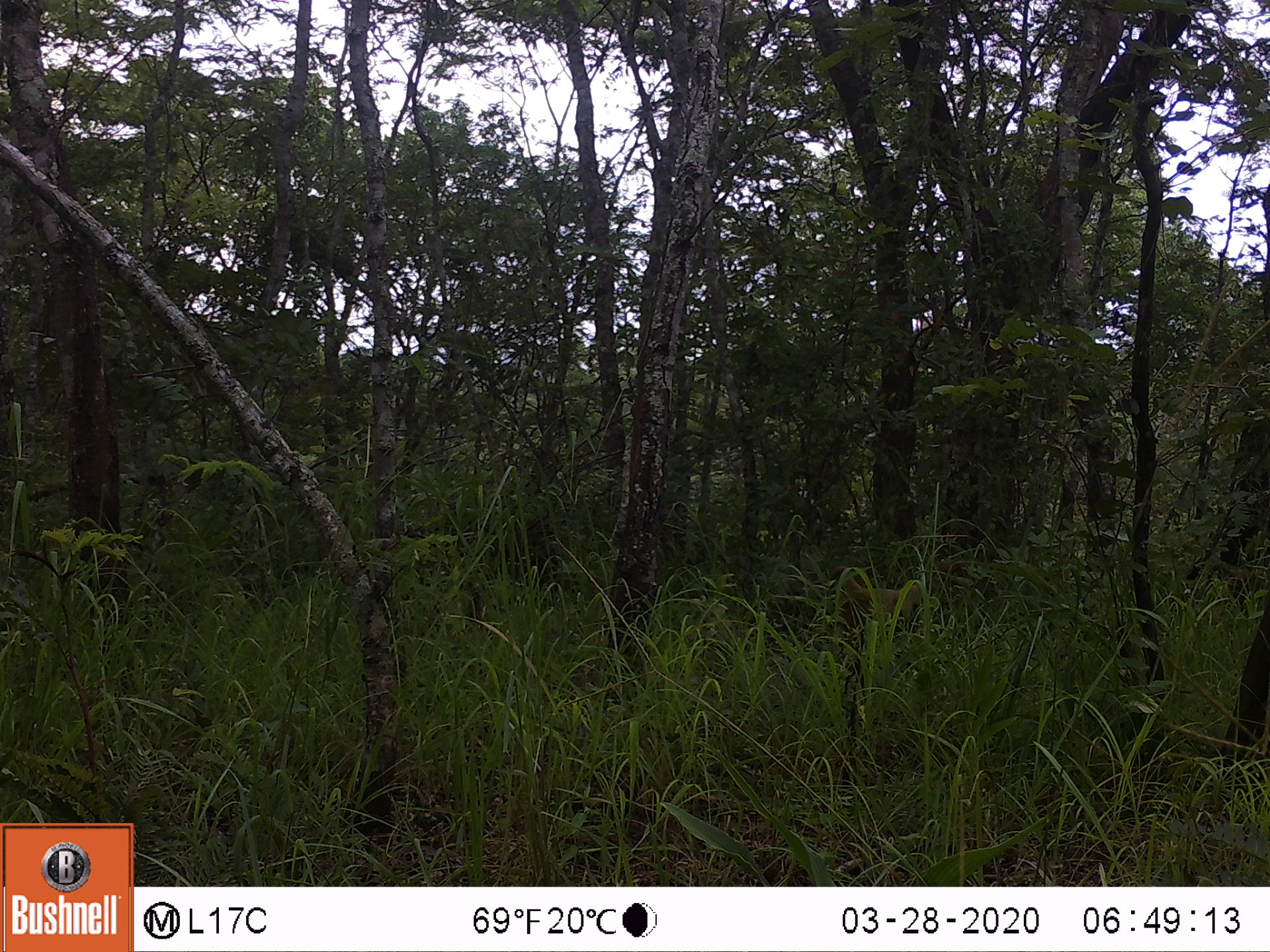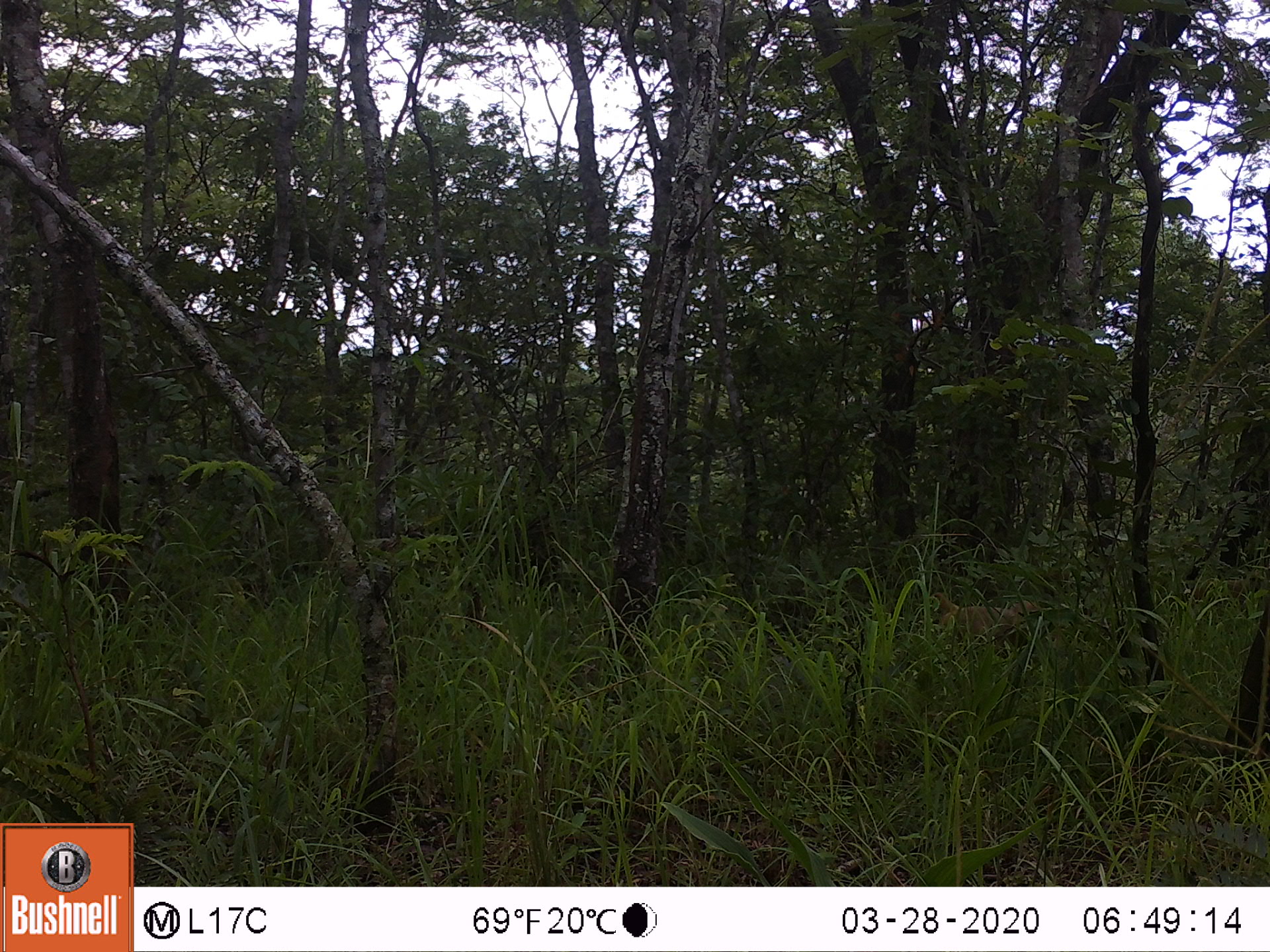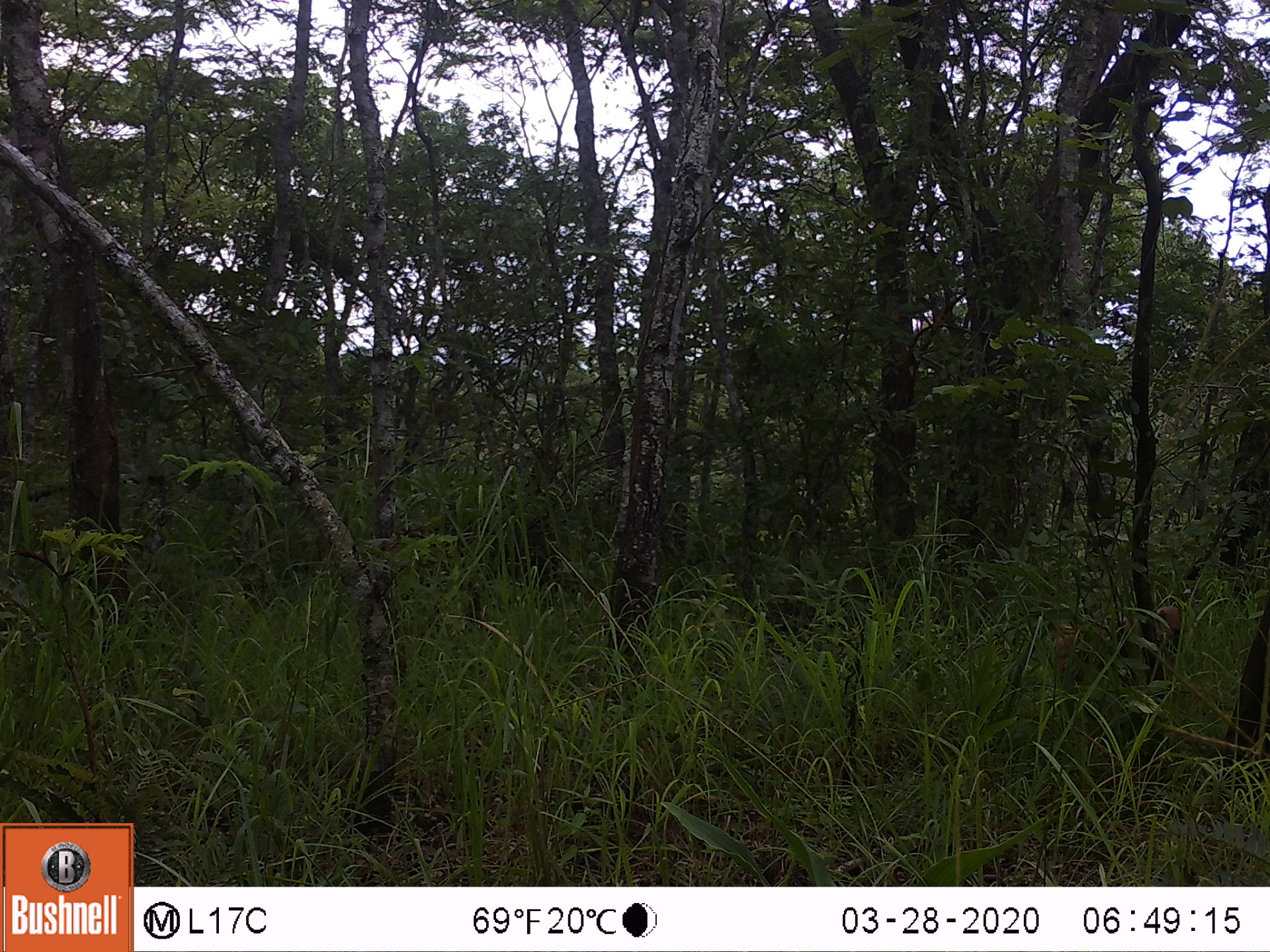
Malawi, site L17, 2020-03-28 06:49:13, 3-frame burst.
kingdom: Animalia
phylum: Chordata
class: Mammalia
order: Primates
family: Cercopithecidae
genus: Papio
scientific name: Papio cynocephalus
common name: yellow baboon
Yellow baboon (Papio cynocephalus), count 1.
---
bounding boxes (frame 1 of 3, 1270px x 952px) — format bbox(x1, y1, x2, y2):
yellow baboon: bbox(824, 563, 930, 639)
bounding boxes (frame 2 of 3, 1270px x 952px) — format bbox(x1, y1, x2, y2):
yellow baboon: bbox(925, 587, 1045, 666)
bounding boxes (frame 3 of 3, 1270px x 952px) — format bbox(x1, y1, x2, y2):
yellow baboon: bbox(1030, 603, 1187, 724)